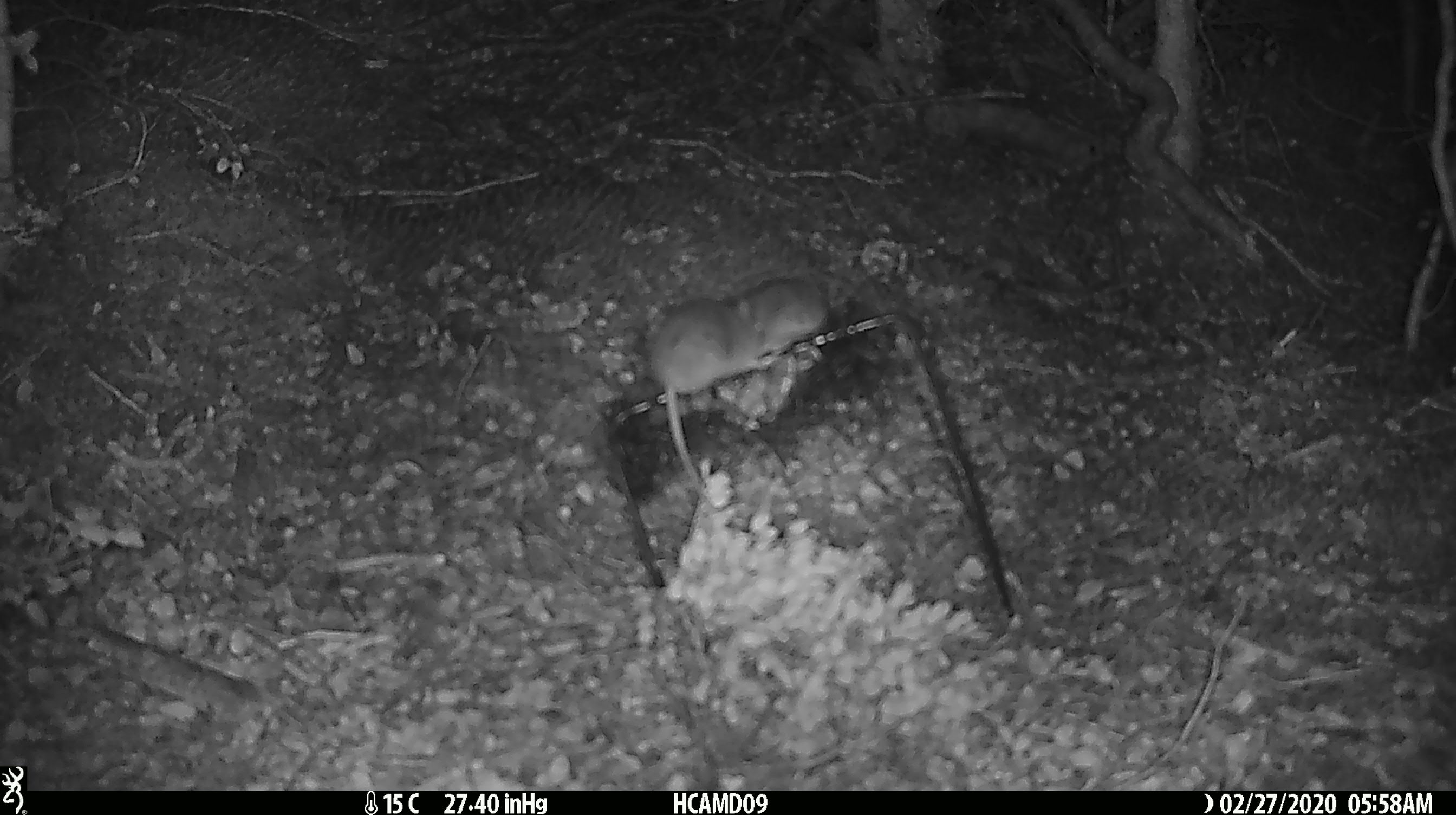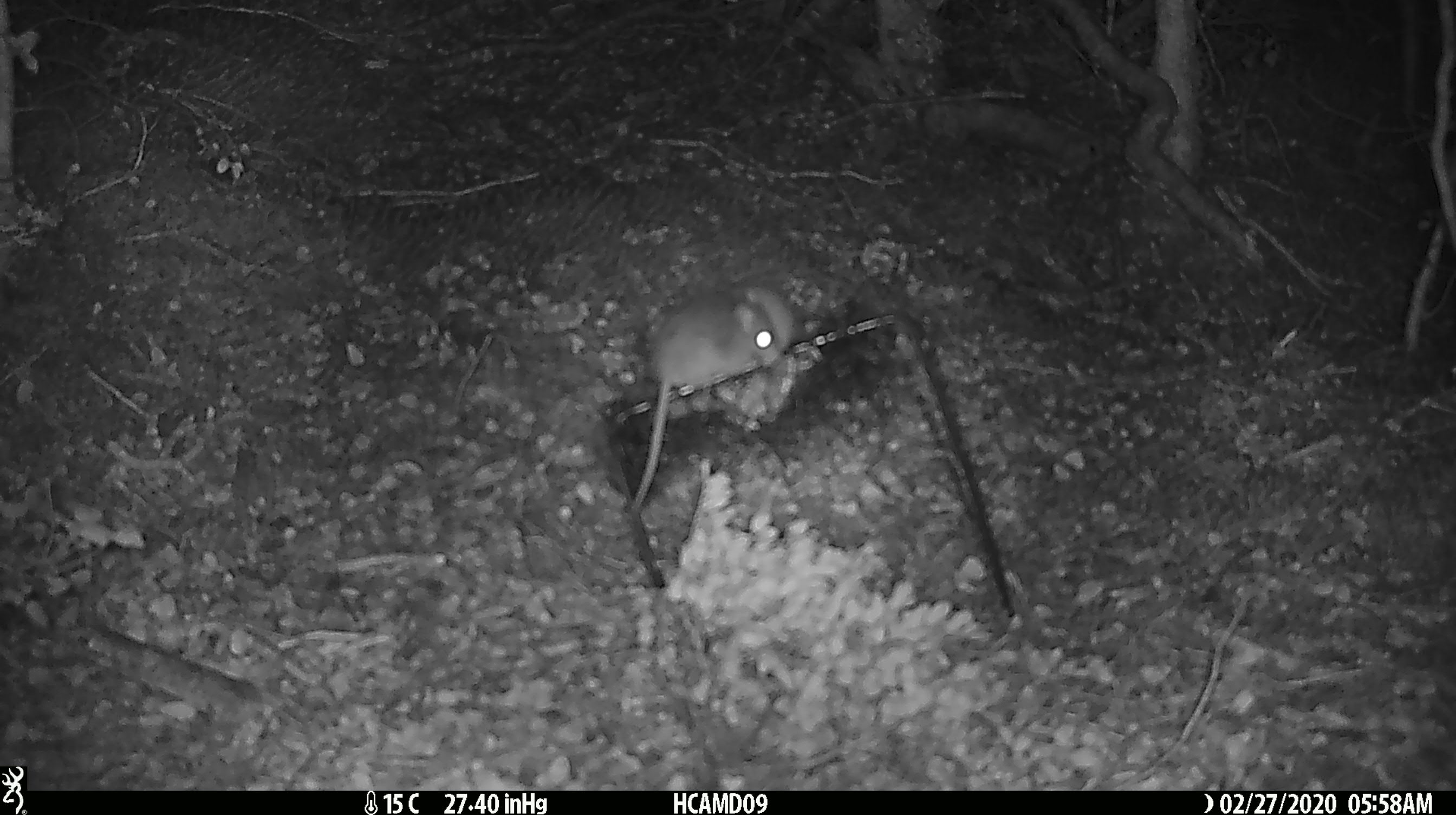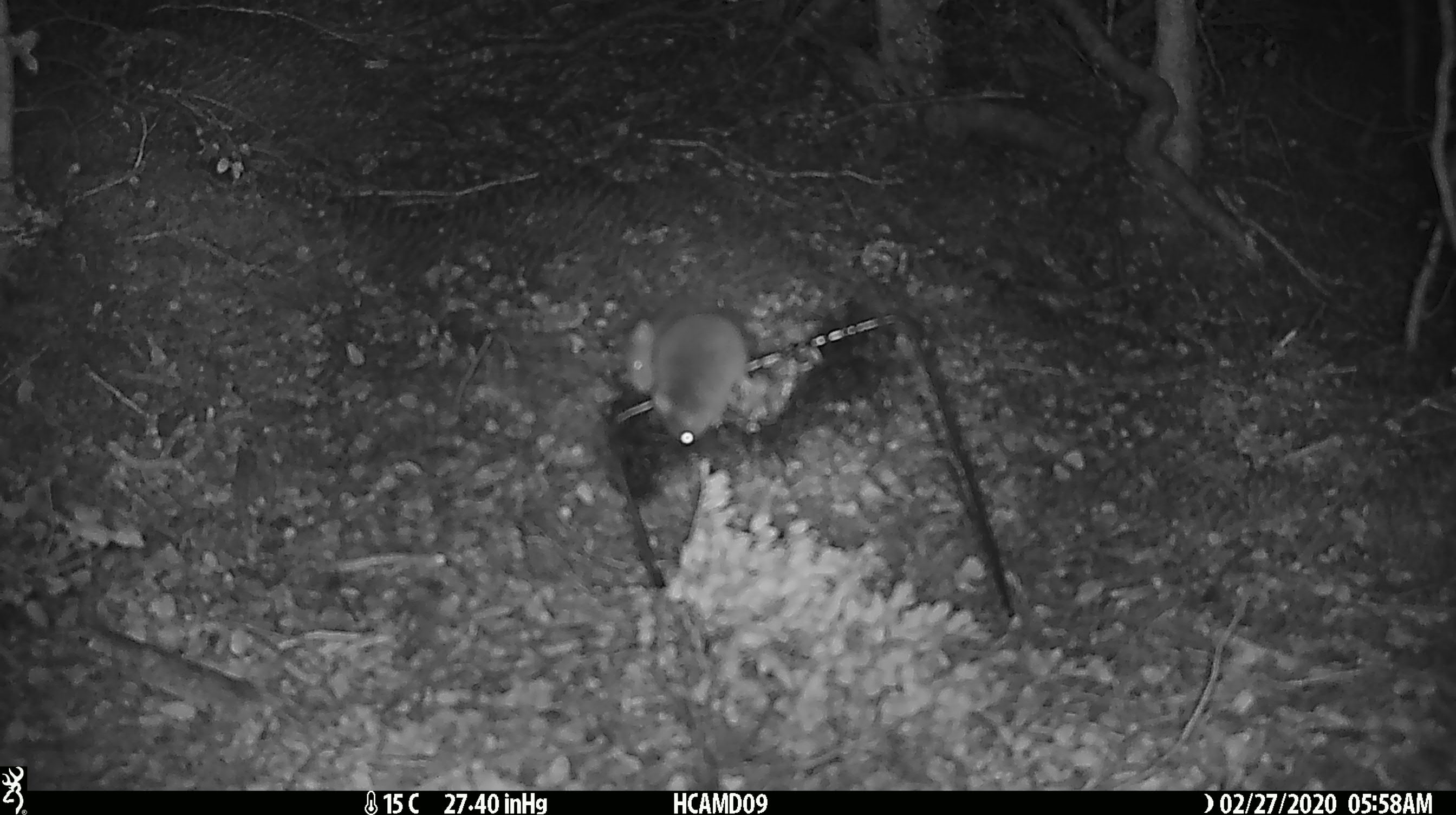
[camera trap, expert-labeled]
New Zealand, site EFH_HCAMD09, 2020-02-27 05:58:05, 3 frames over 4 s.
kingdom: Animalia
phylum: Chordata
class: Mammalia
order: Rodentia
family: Muridae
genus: Mus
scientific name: Mus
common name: mouse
Mouse (Mus).